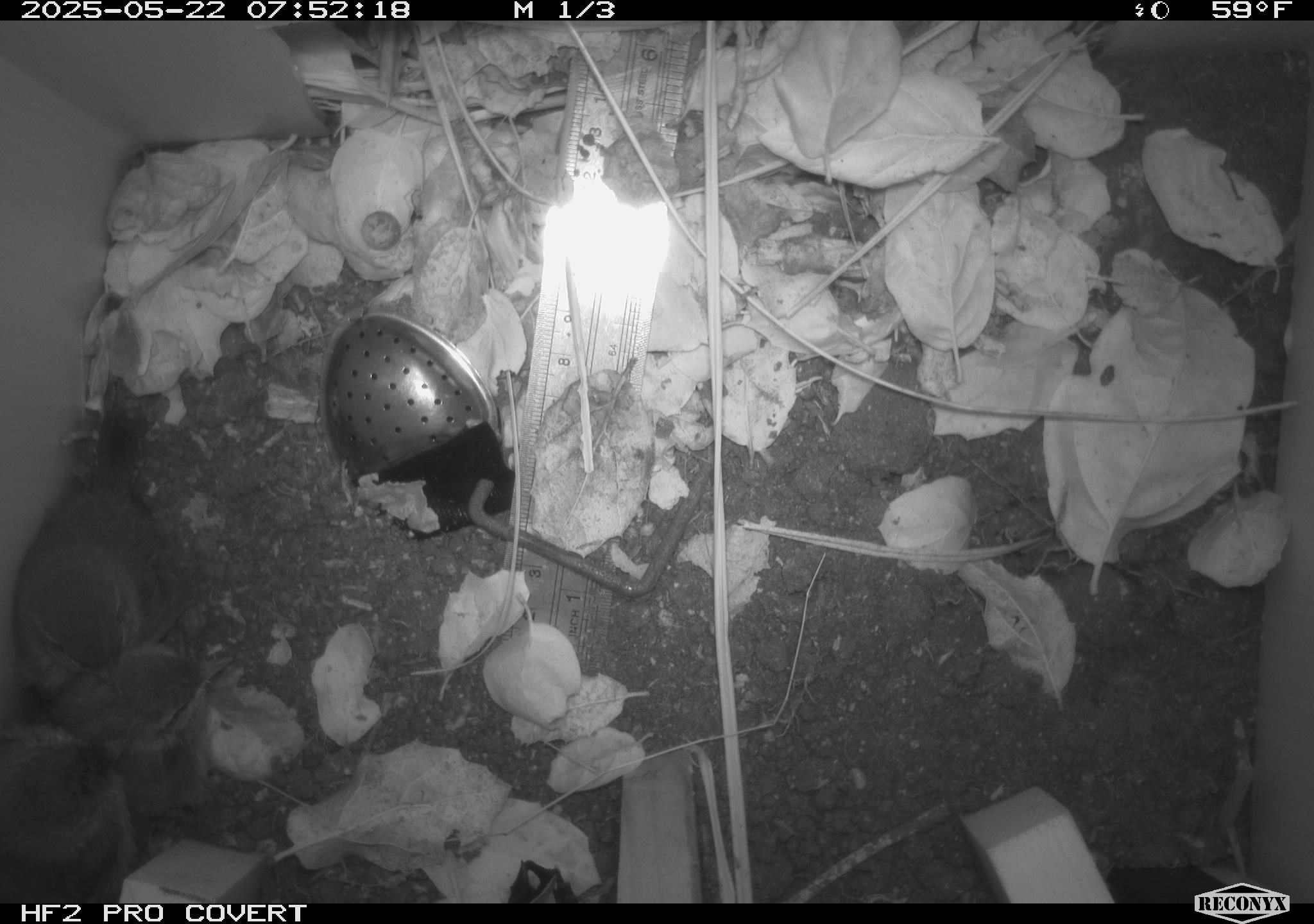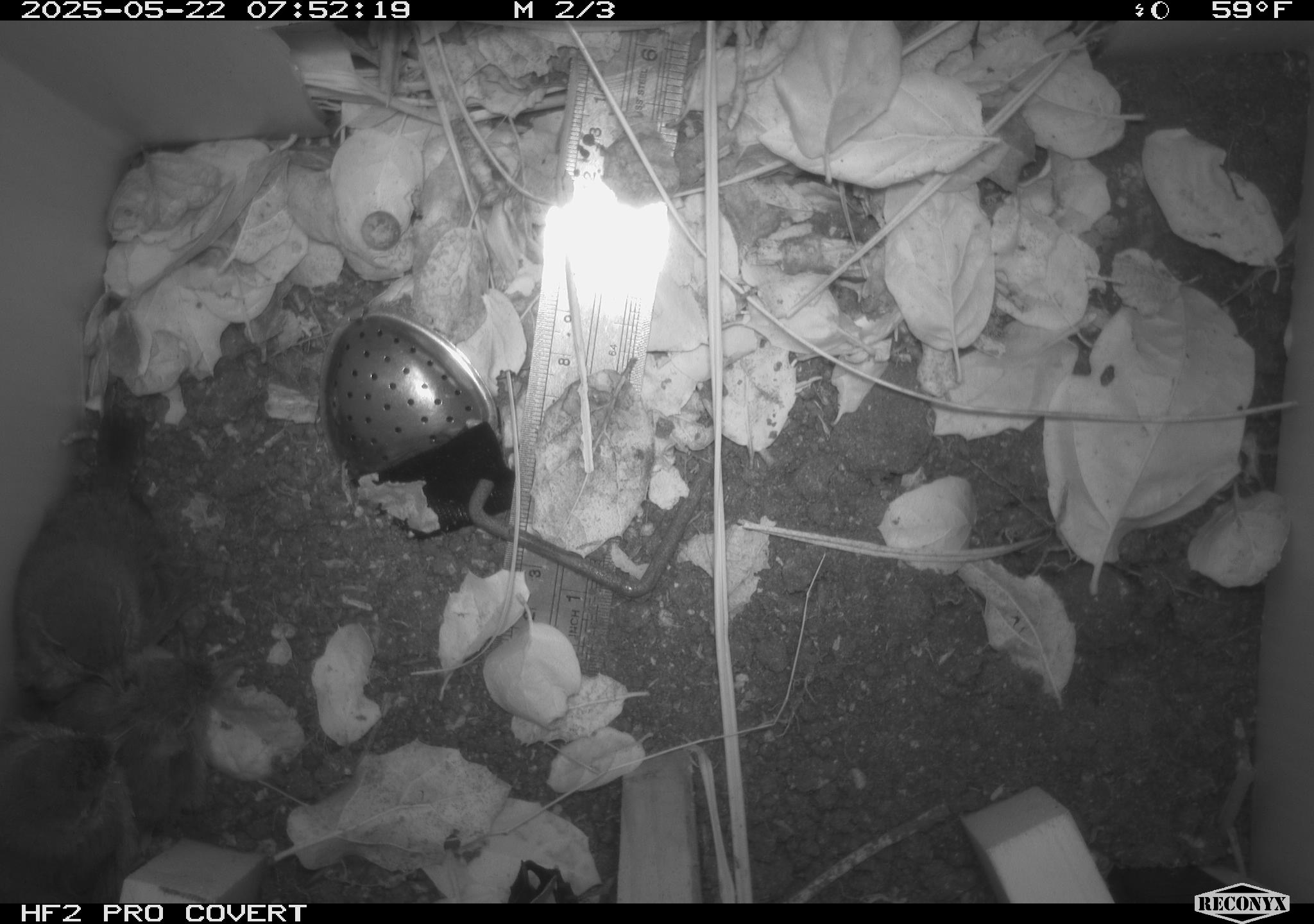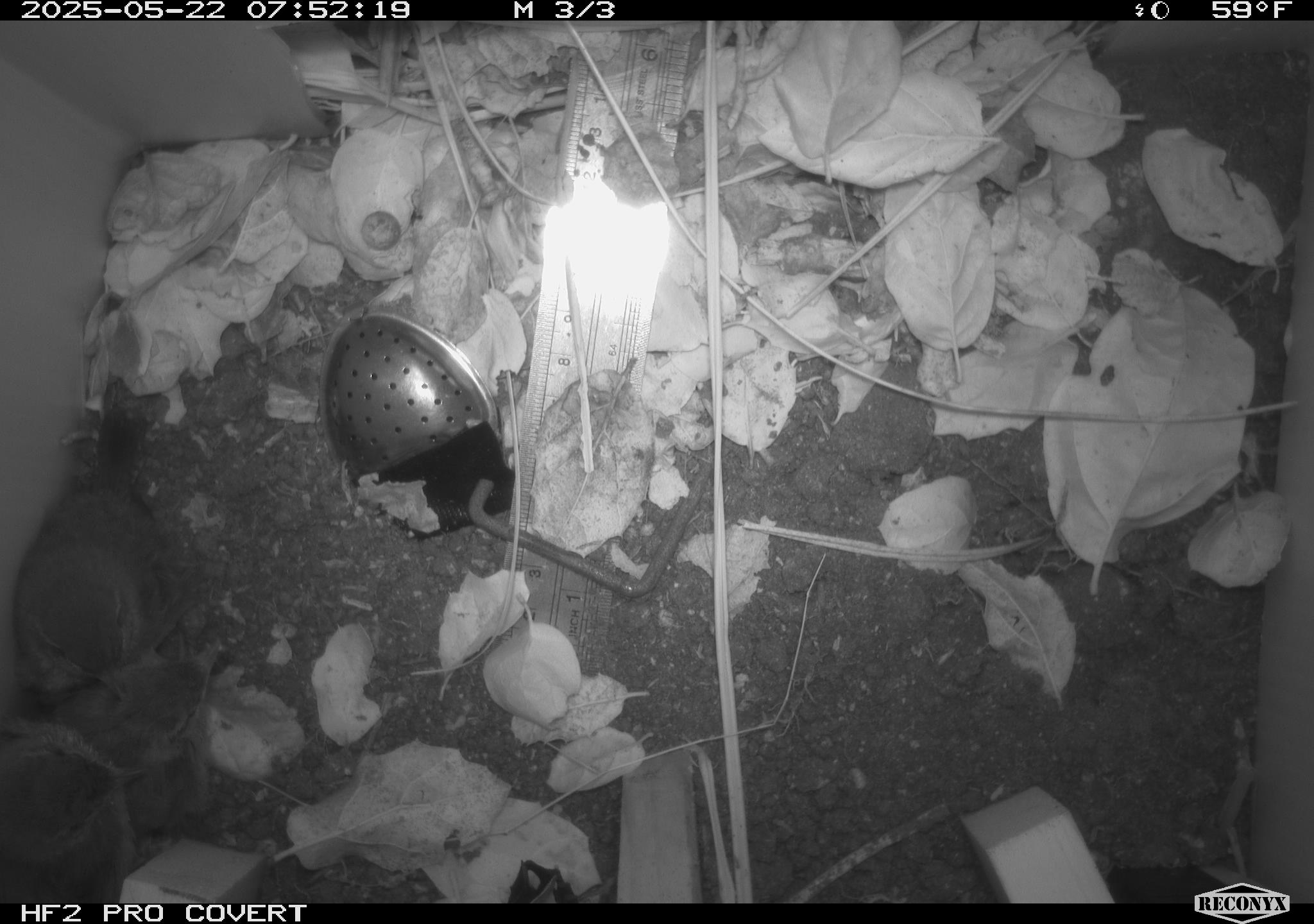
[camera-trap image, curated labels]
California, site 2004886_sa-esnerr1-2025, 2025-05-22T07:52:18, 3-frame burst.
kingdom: Animalia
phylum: Chordata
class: Aves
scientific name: Aves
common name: bird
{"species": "bird (Aves)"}